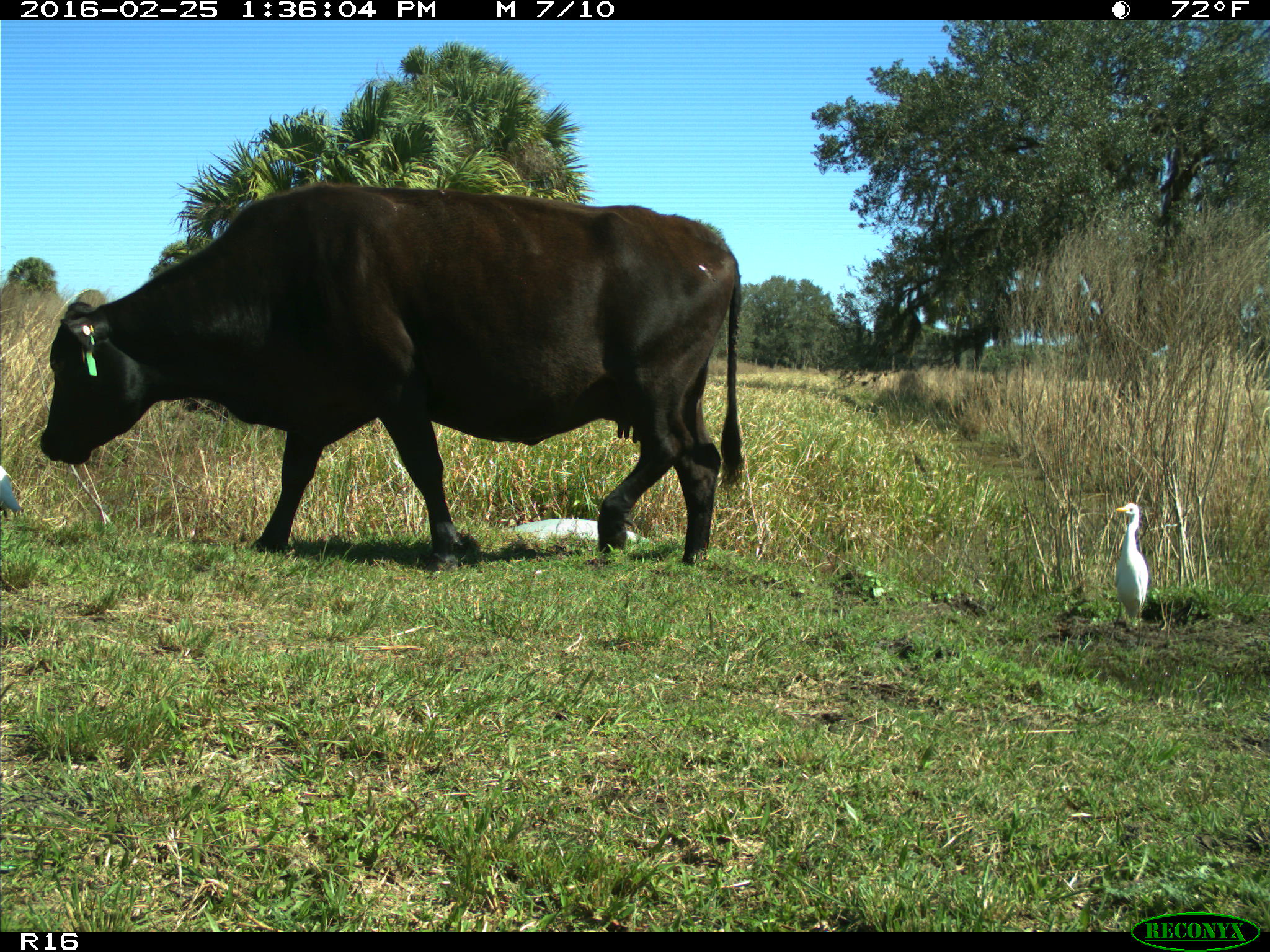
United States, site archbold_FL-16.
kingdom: Animalia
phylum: Chordata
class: Mammalia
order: Artiodactyla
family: Bovidae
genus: Bos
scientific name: Bos taurus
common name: domestic cow